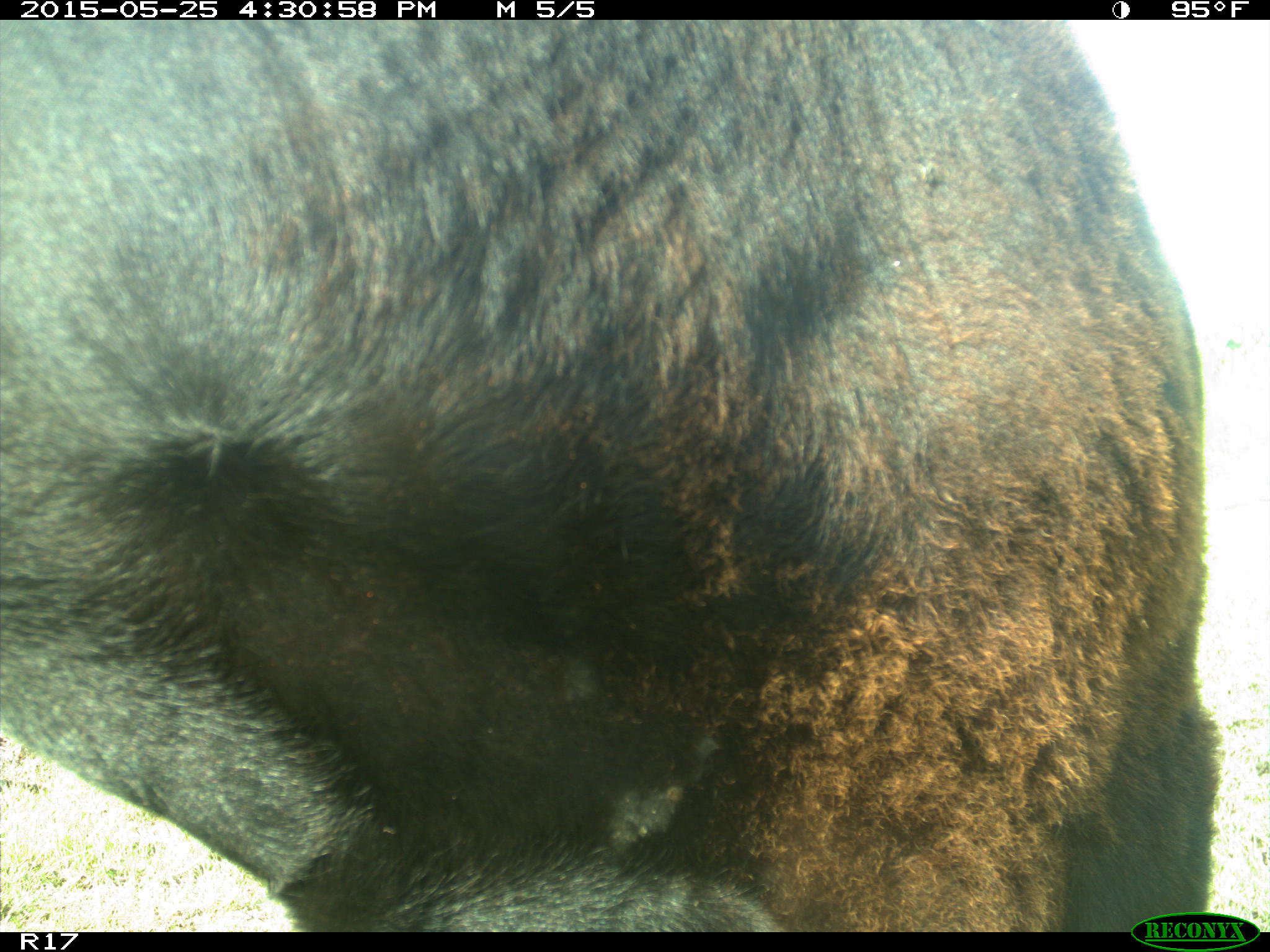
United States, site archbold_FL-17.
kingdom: Animalia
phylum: Chordata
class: Mammalia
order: Artiodactyla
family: Bovidae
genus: Bos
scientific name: Bos taurus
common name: domestic cow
Bos taurus (domestic cow).